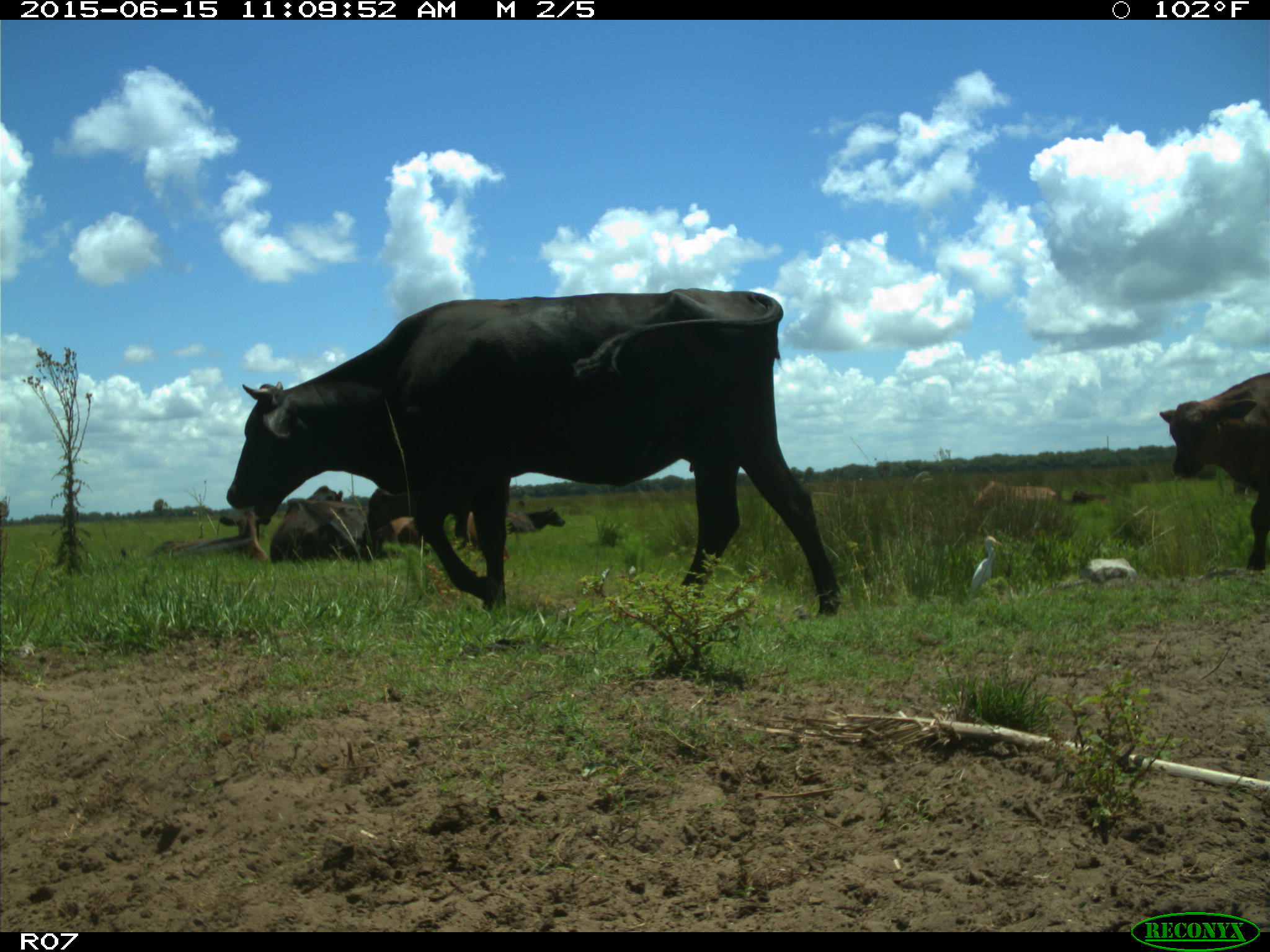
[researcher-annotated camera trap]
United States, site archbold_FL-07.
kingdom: Animalia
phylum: Chordata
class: Mammalia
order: Artiodactyla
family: Bovidae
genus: Bos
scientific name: Bos taurus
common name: domestic cow